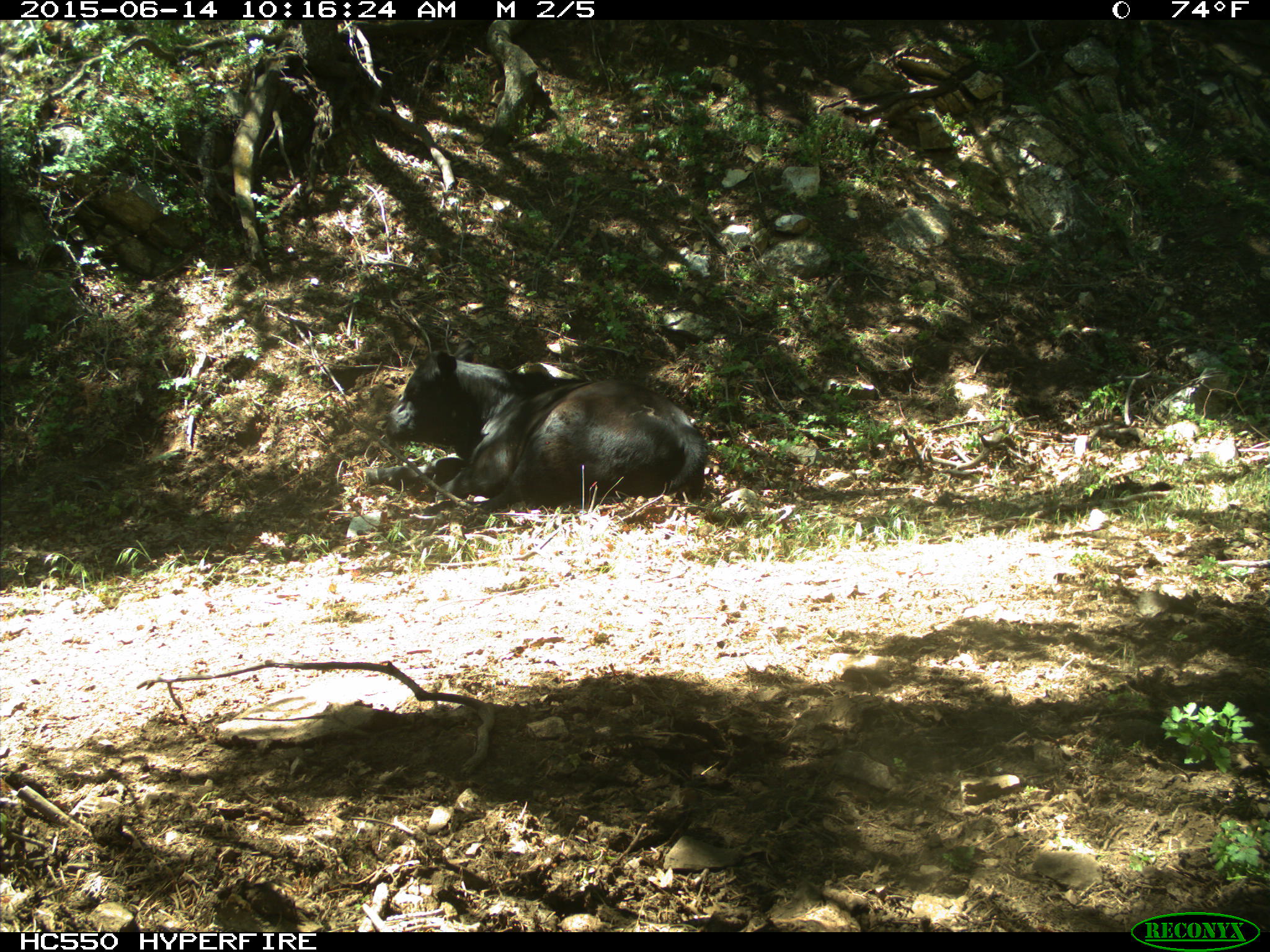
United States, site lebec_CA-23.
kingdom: Animalia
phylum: Chordata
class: Mammalia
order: Artiodactyla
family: Bovidae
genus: Bos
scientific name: Bos taurus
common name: domestic cow